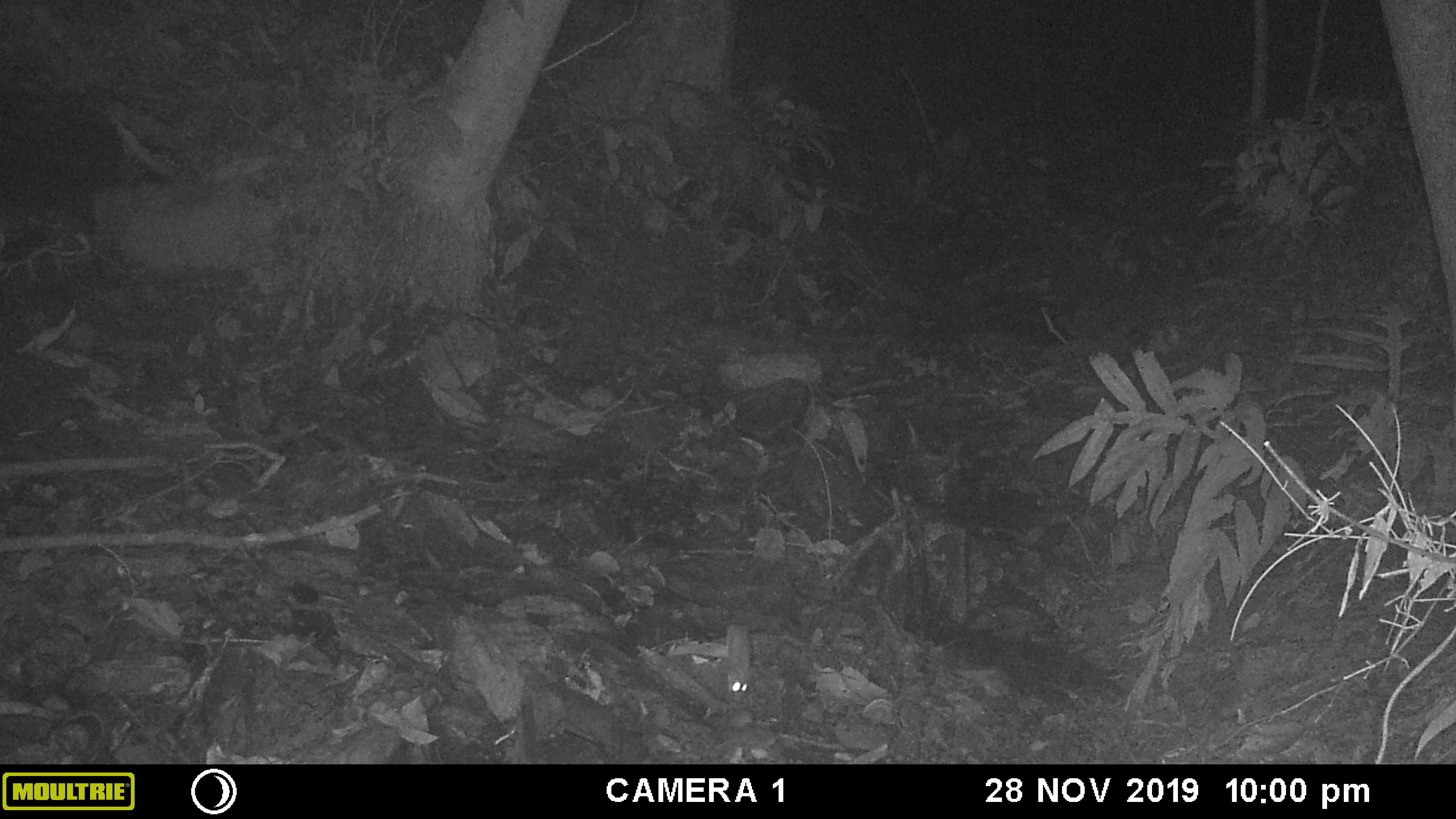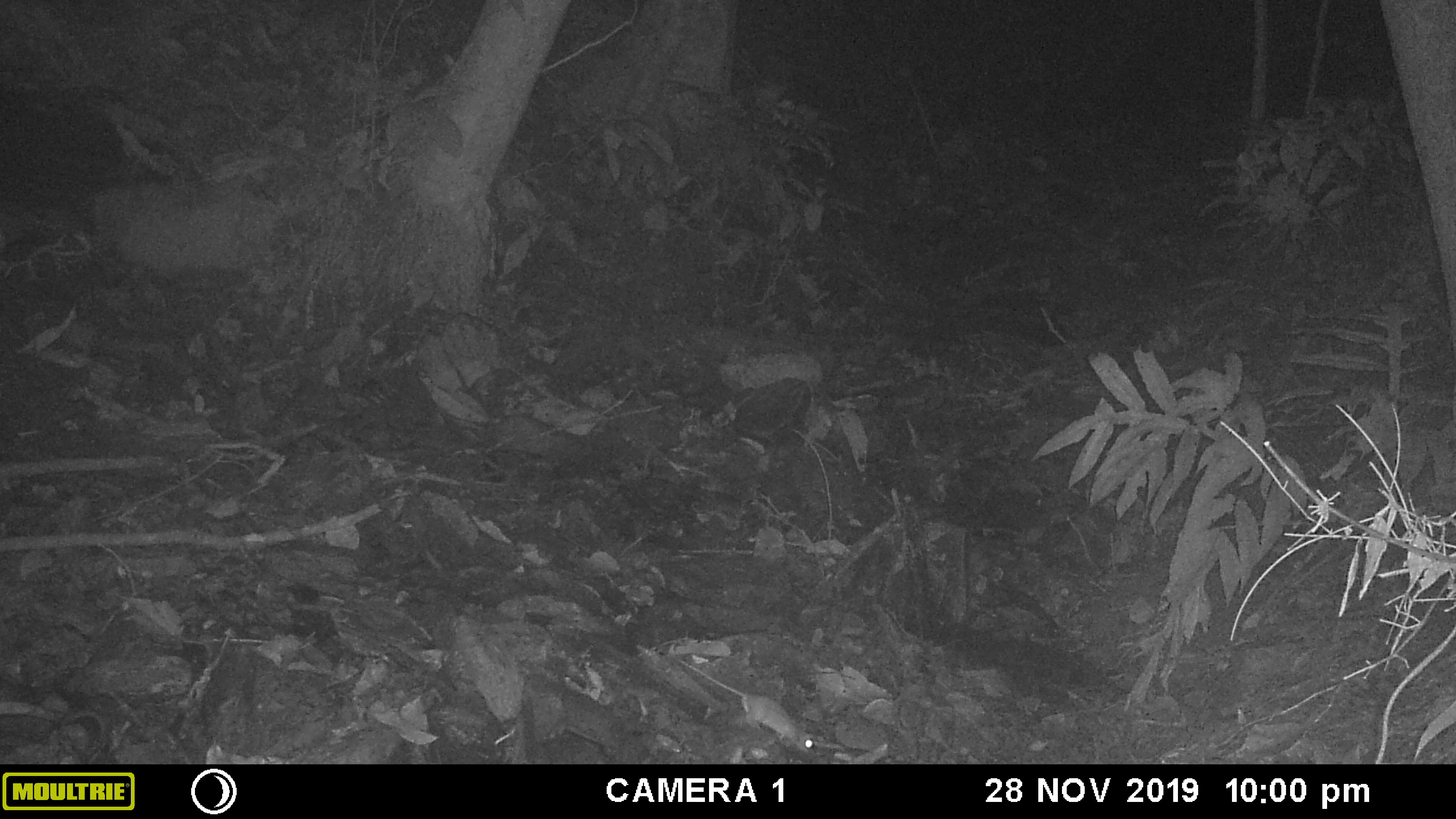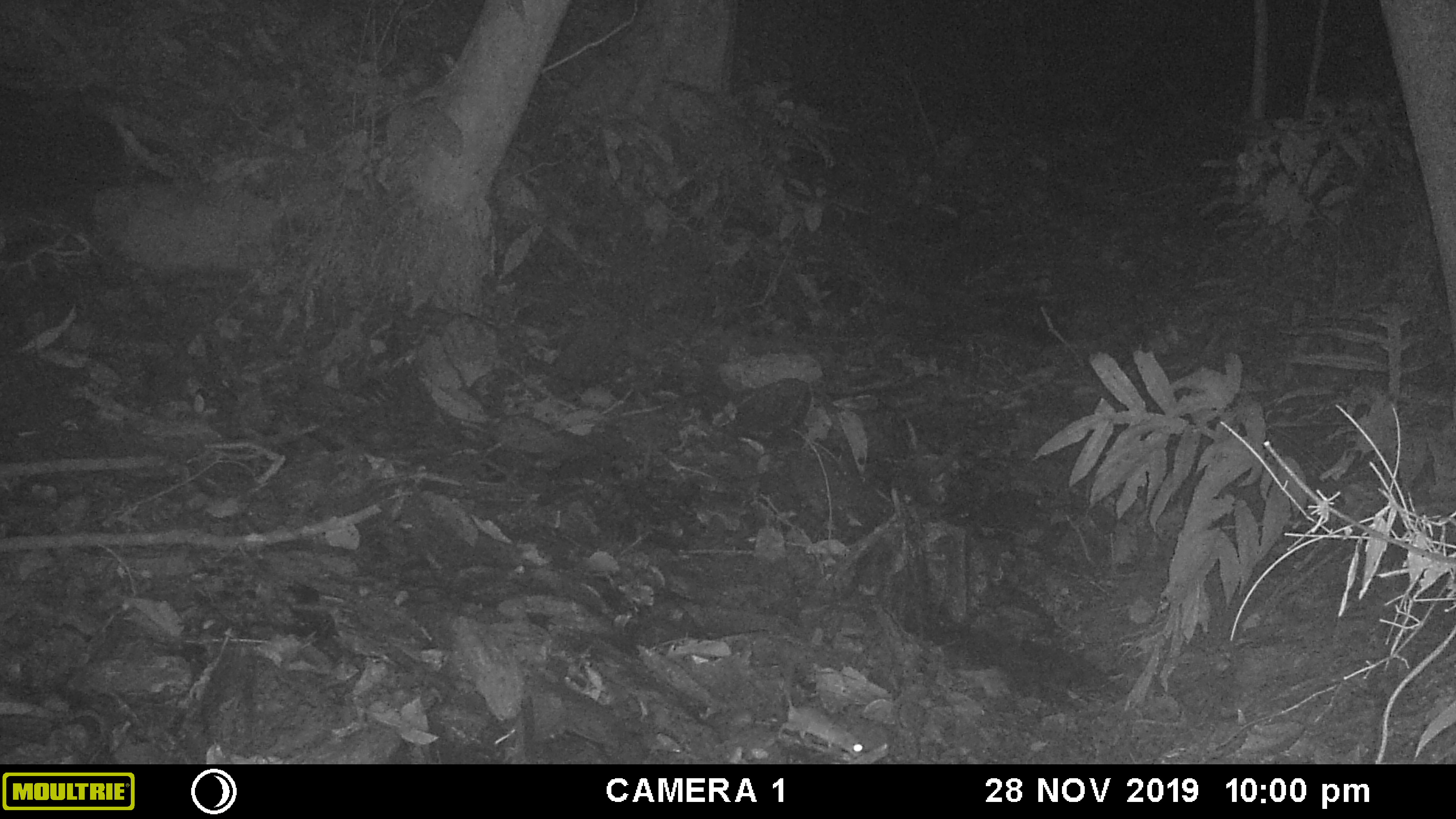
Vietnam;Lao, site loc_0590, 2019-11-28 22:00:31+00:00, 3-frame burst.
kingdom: Animalia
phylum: Chordata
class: Mammalia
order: Rodentia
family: Muridae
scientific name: Muridae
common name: old-world mice and rats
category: unidentified murid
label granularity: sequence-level